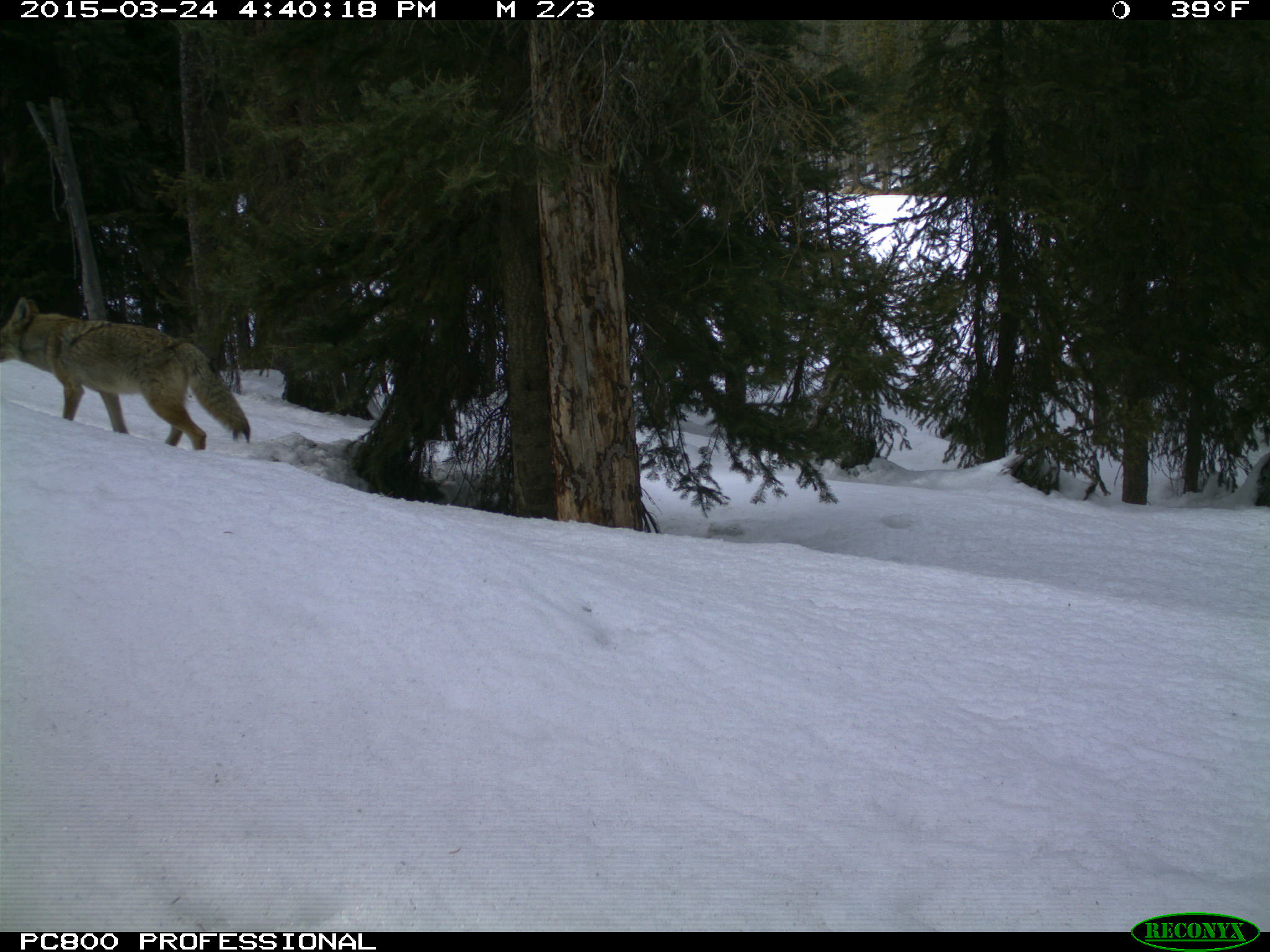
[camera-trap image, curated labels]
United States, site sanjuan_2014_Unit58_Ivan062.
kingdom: Animalia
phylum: Chordata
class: Mammalia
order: Carnivora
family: Canidae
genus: Canis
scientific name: Canis latrans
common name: coyote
Canis latrans (coyote).